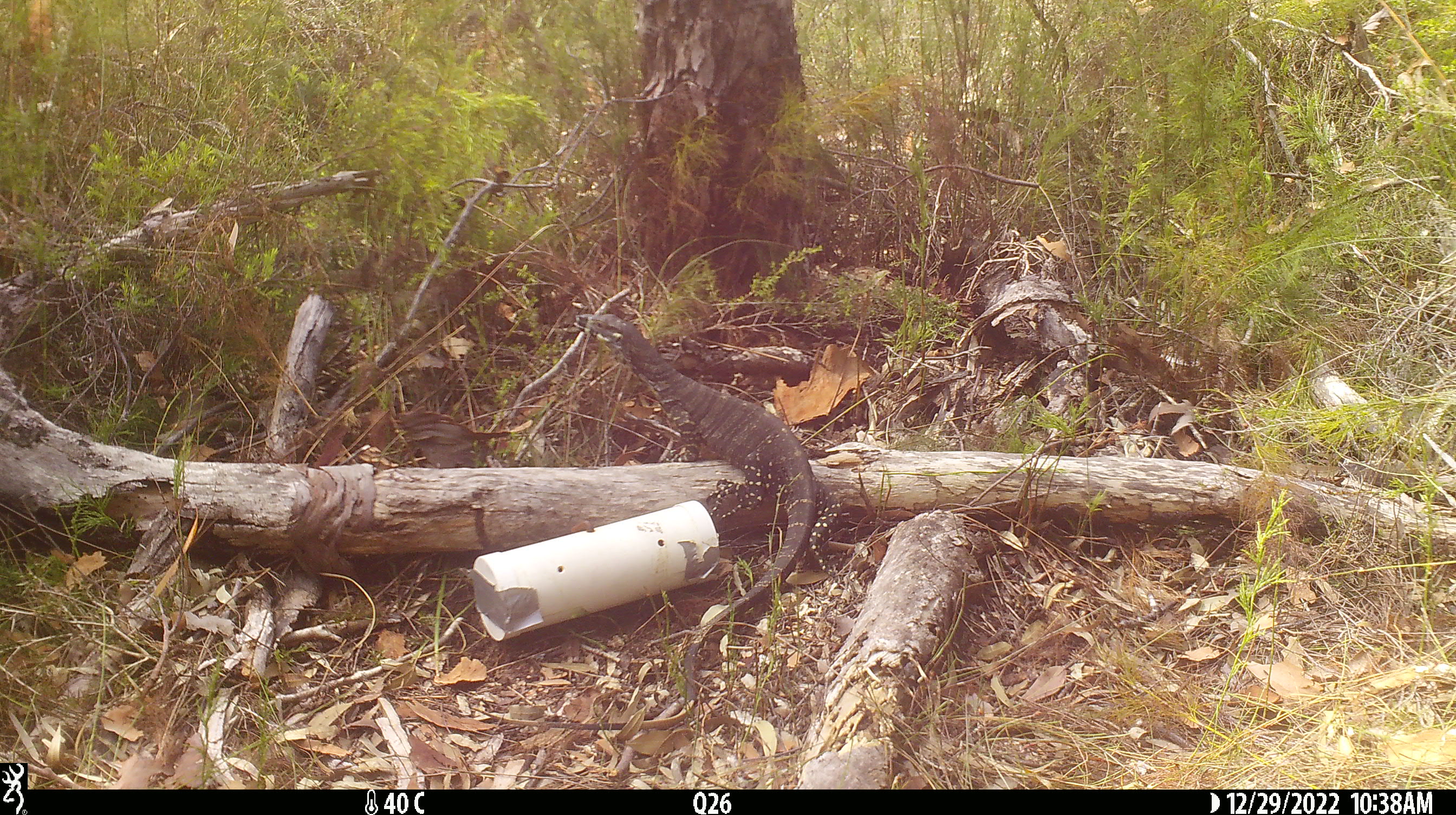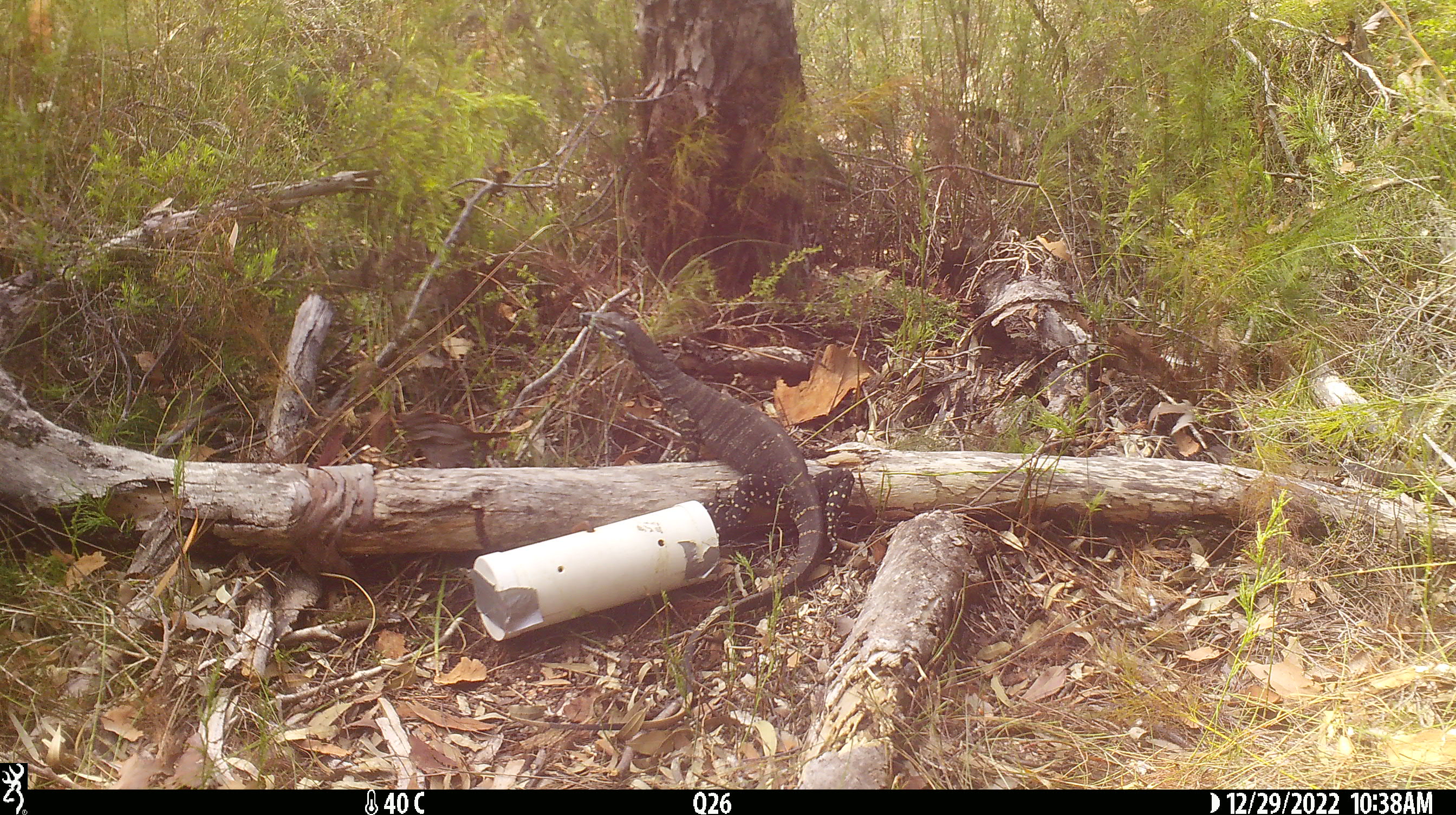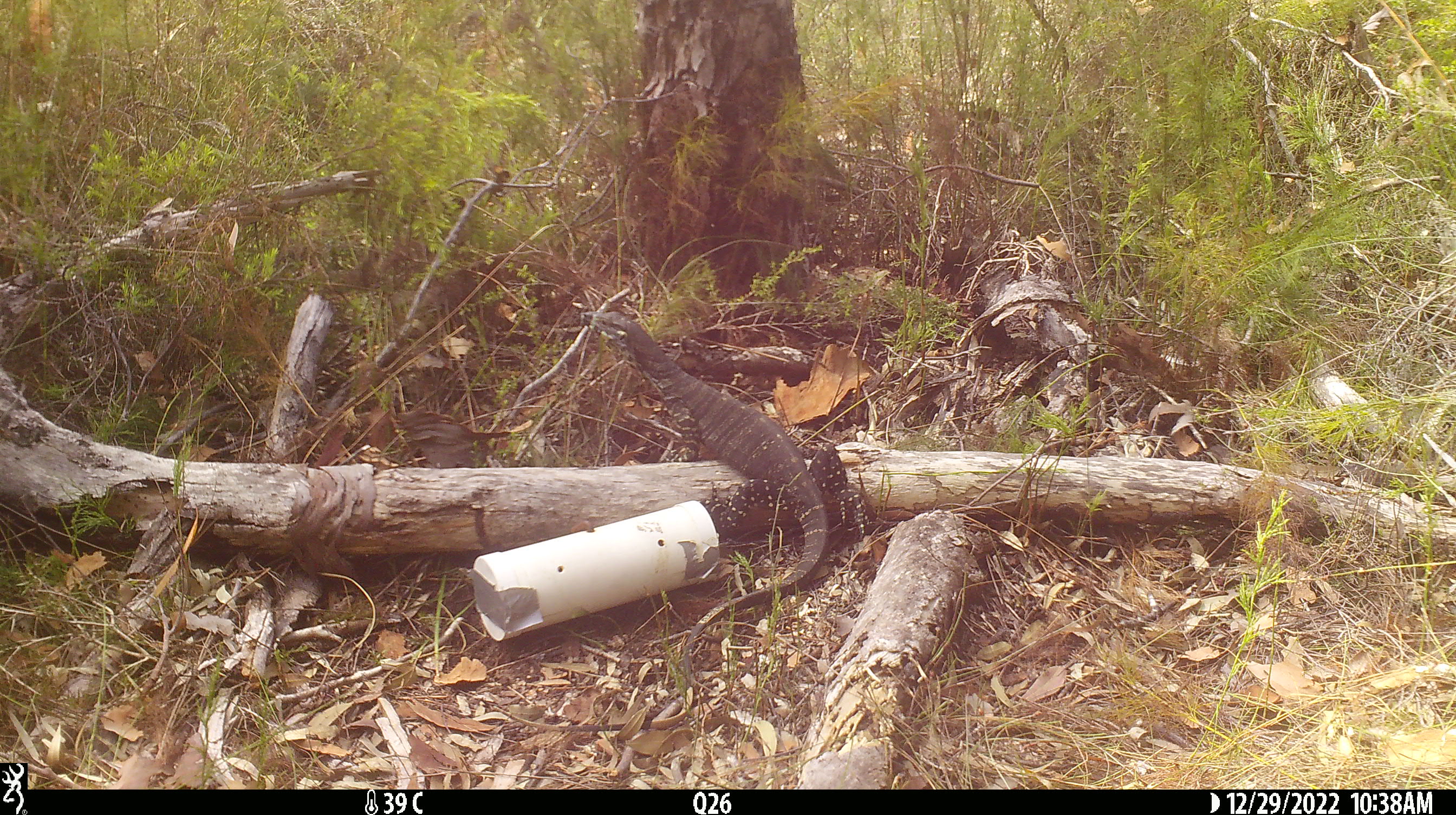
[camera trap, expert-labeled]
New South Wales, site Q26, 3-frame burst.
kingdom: Animalia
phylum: Chordata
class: Reptilia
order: Squamata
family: Varanidae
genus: Varanus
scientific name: Varanus varius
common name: lace monitor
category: goanna